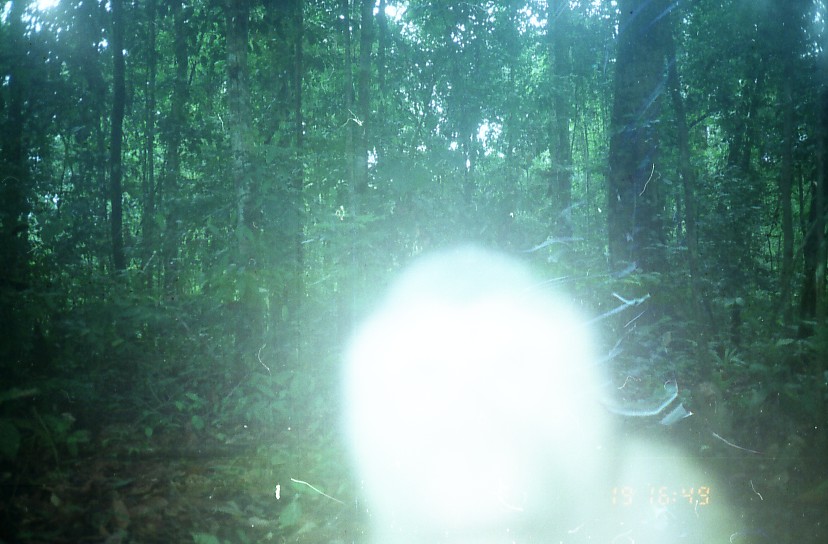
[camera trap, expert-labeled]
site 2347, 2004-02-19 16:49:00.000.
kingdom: Animalia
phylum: Chordata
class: Mammalia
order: Primates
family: Cercopithecidae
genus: Macaca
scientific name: Macaca nemestrina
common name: southern pig-tailed macaque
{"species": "Macaca nemestrina (southern pig-tailed macaque)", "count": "1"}